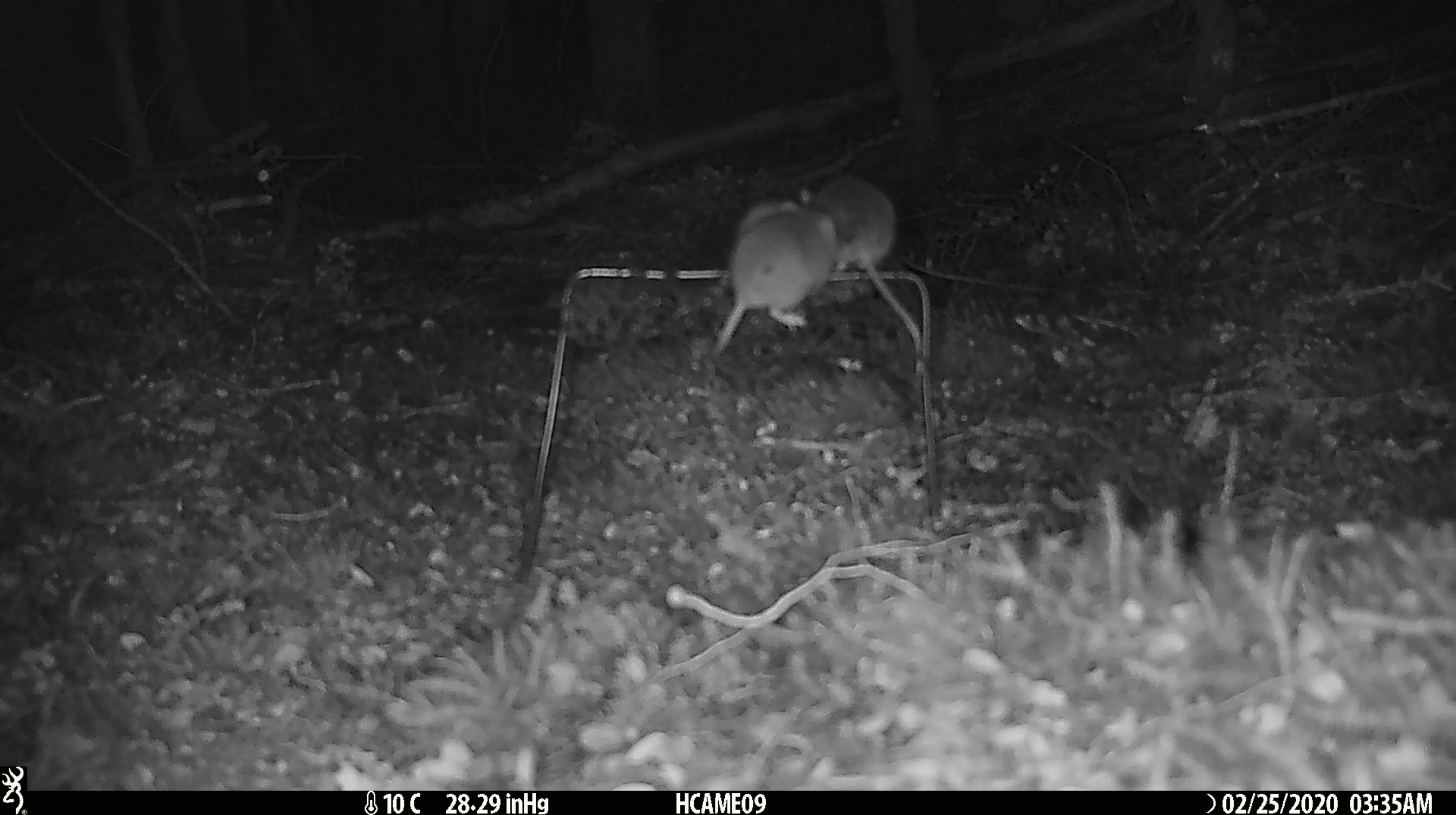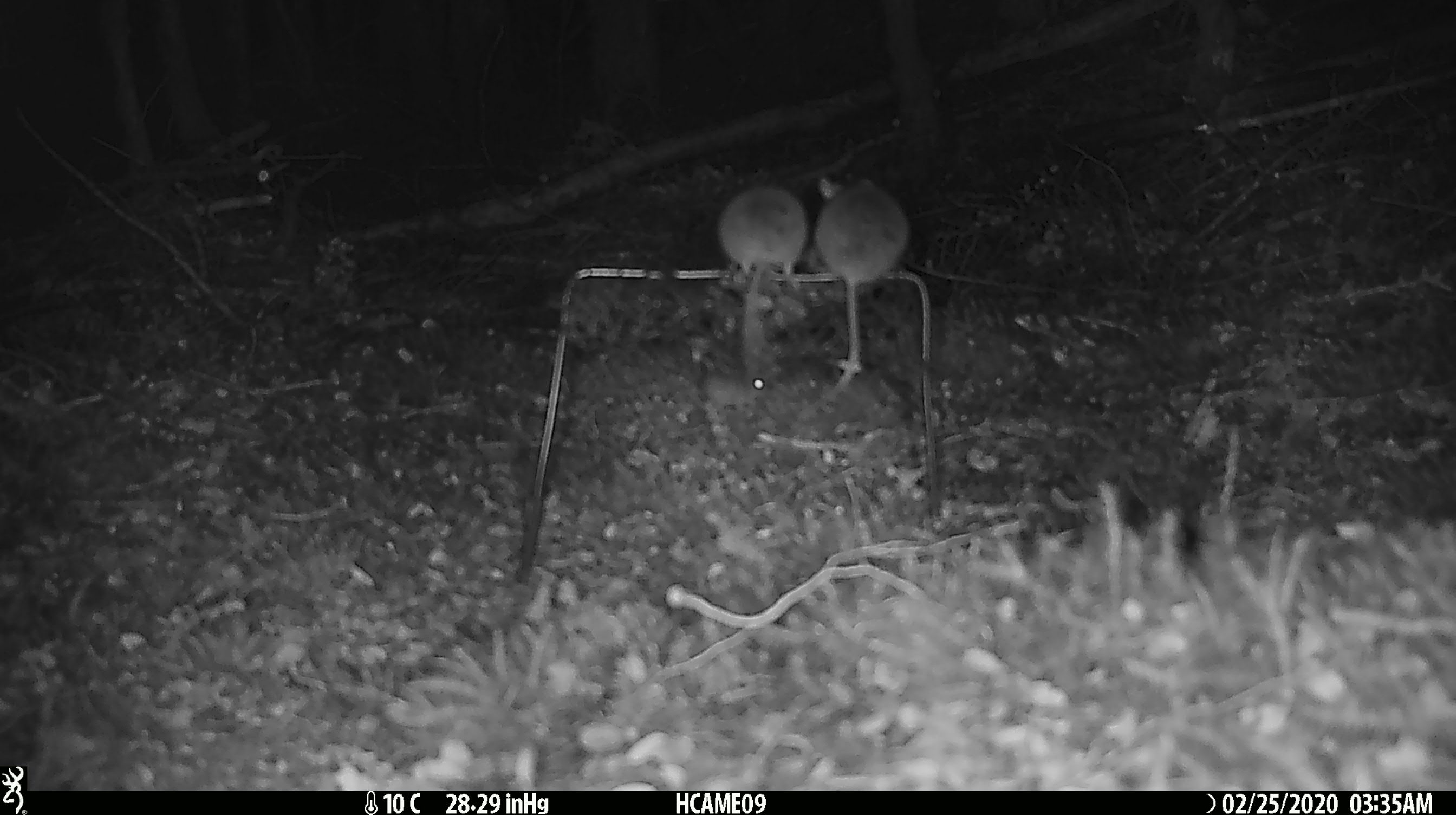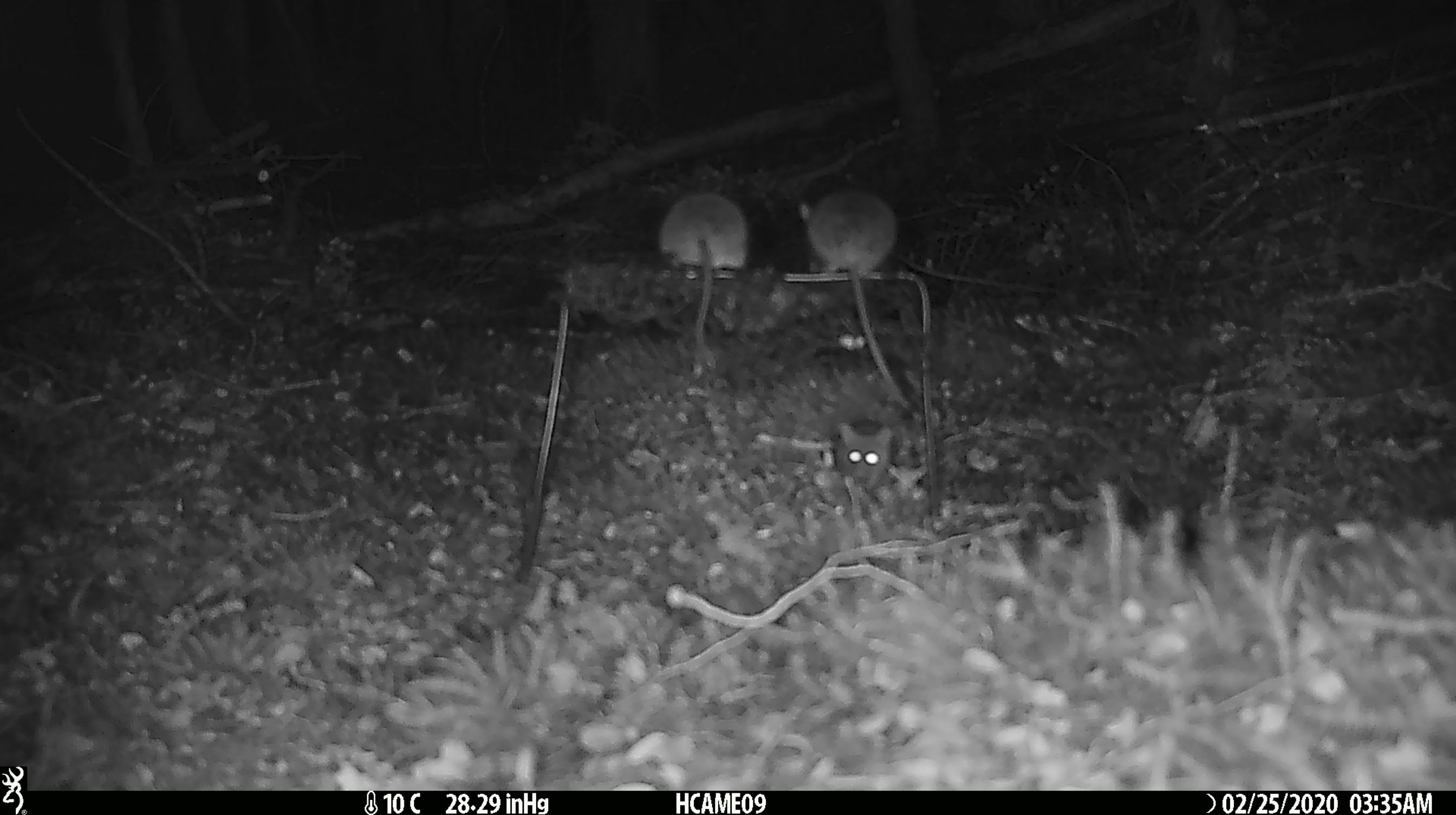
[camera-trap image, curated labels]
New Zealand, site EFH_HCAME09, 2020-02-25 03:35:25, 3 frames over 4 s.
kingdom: Animalia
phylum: Chordata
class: Mammalia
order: Rodentia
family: Muridae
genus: Mus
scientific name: Mus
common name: mouse